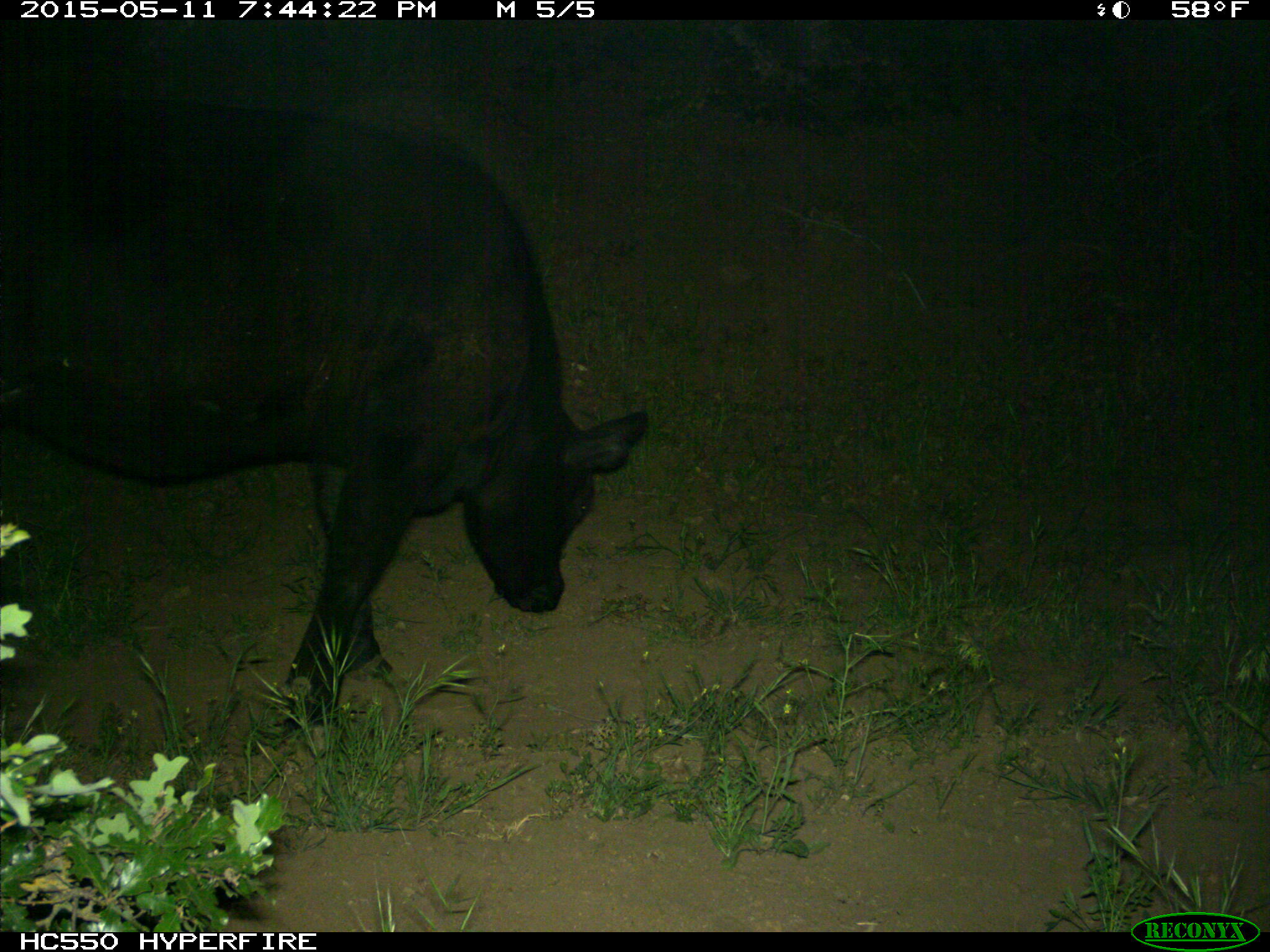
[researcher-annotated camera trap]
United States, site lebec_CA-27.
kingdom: Animalia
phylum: Chordata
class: Mammalia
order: Artiodactyla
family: Bovidae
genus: Bos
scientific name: Bos taurus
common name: domestic cow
Bos taurus (domestic cow).